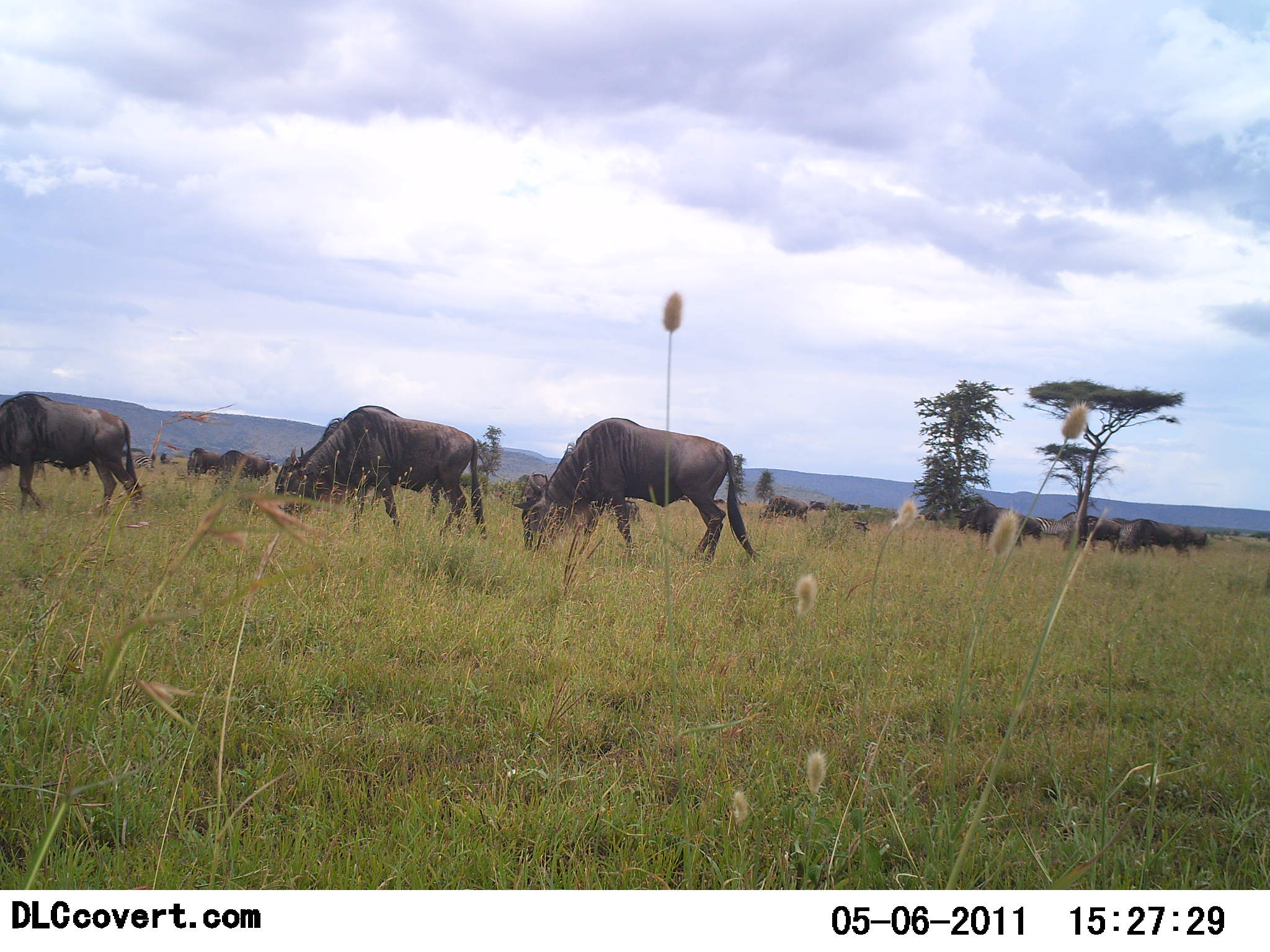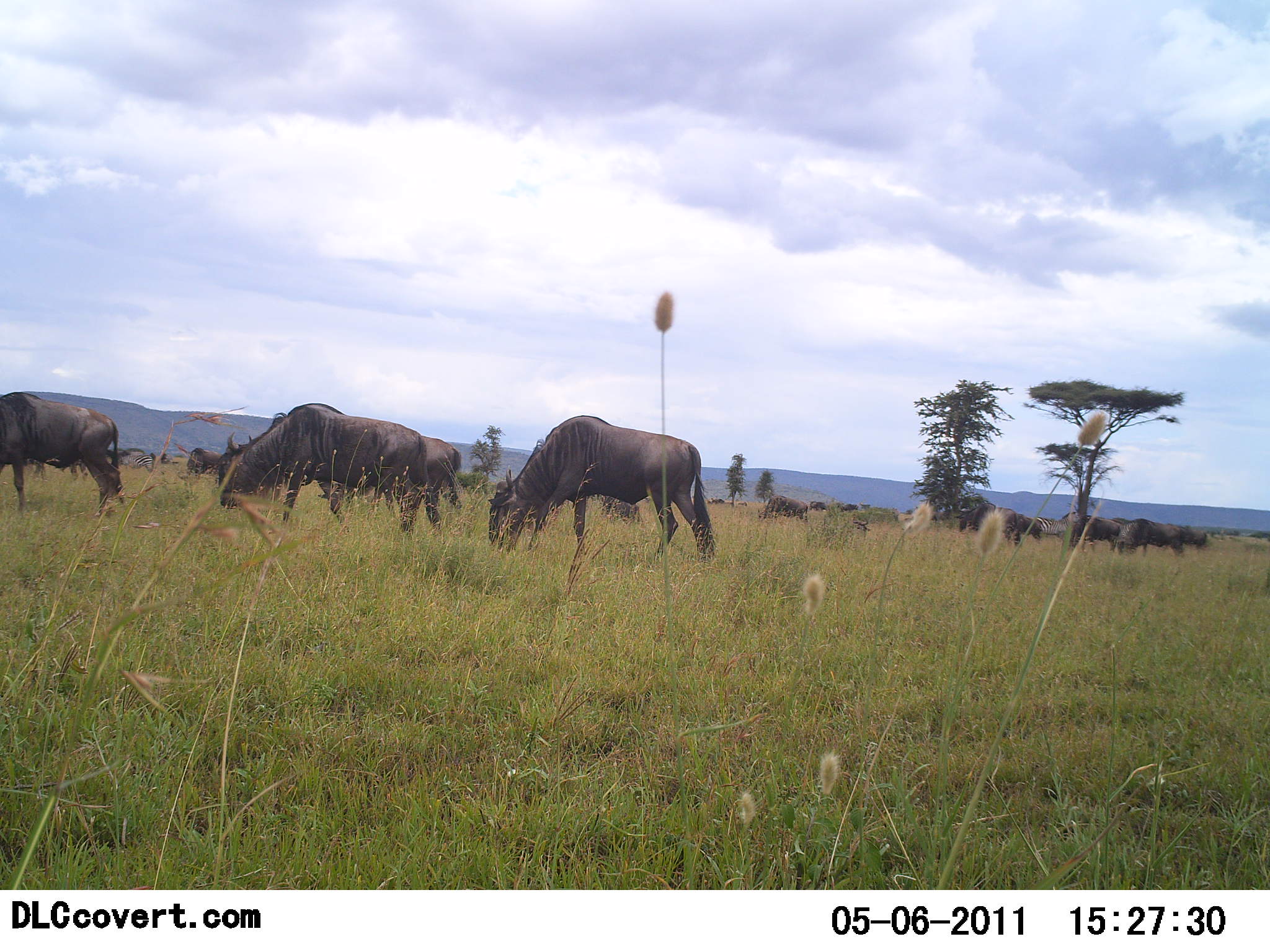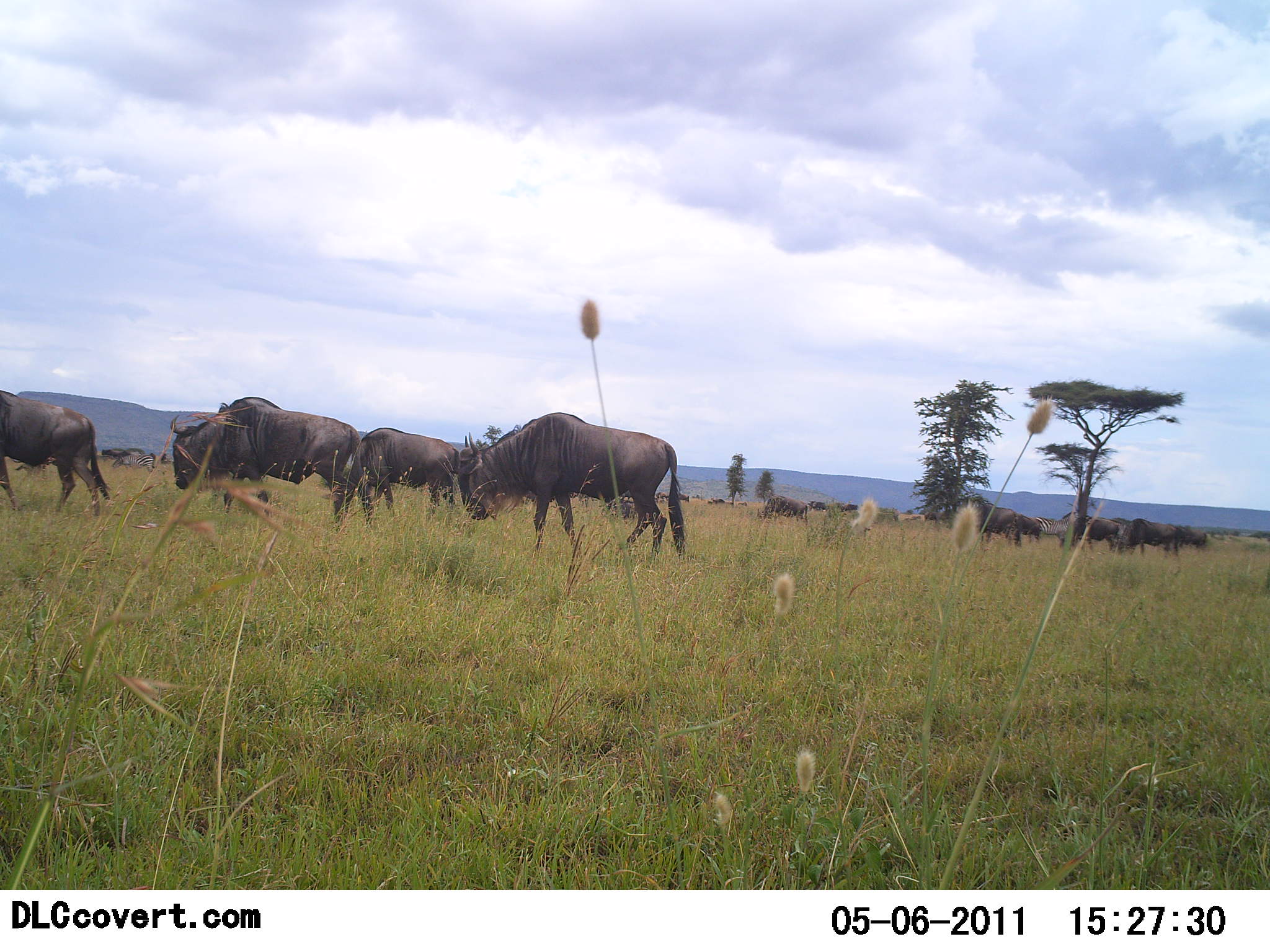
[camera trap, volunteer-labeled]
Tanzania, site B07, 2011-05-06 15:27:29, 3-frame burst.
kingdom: Animalia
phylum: Chordata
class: Mammalia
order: Artiodactyla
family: Bovidae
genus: Connochaetes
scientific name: Connochaetes taurinus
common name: blue wildebeest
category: wildebeest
Wildebeest (blue wildebeest) (Connochaetes taurinus), count 11-50. Behavior (volunteer vote fractions): standing 50%, resting 0%, moving 75%, interacting 0%. Young present (vote fraction): 0%. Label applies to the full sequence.